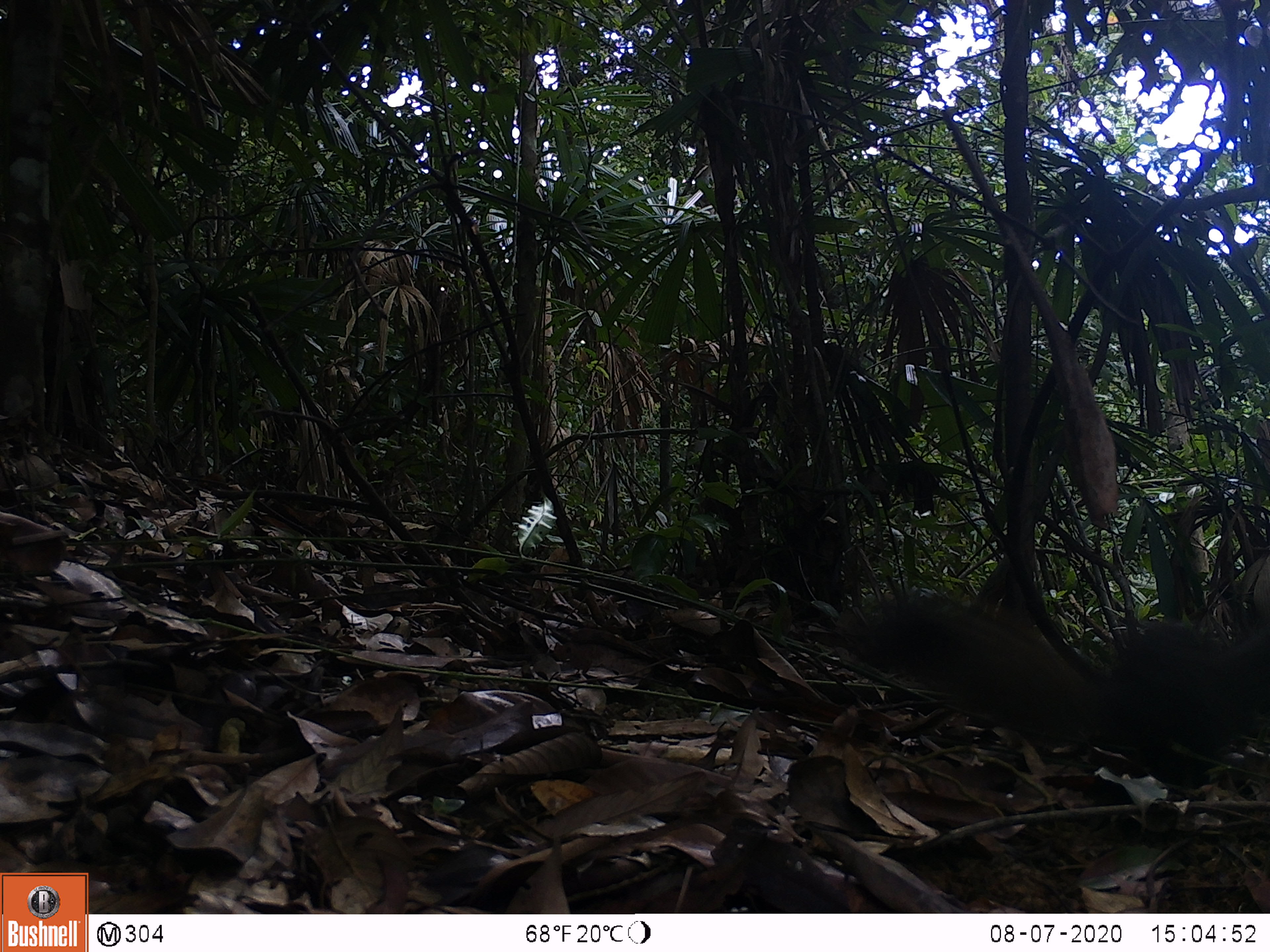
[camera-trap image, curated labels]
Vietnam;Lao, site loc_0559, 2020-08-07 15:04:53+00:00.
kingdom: Animalia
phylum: Chordata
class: Mammalia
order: Rodentia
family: Sciuridae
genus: Callosciurus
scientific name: Callosciurus erythraeus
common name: pallas's squirrel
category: pallass squirrel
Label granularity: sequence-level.